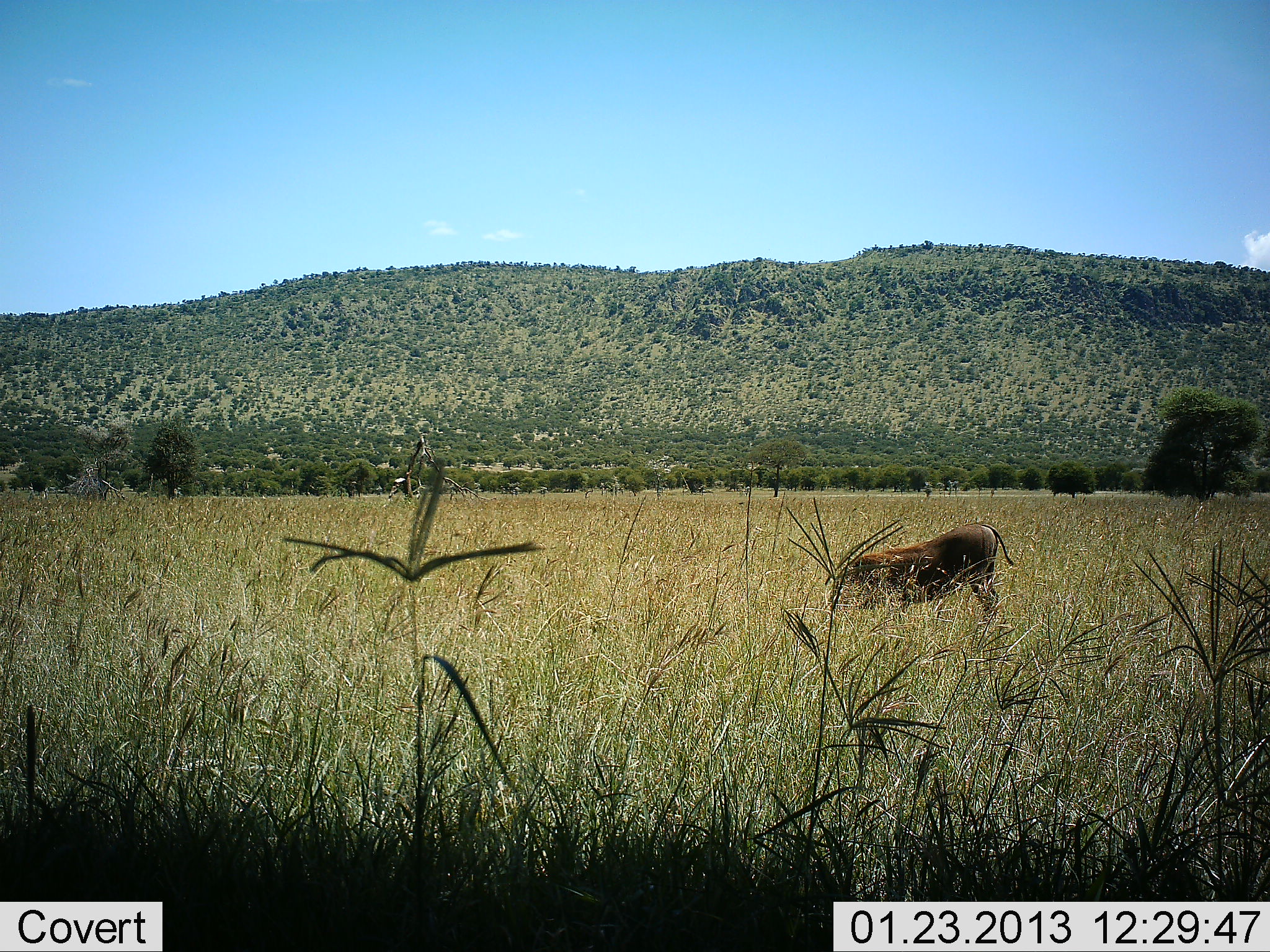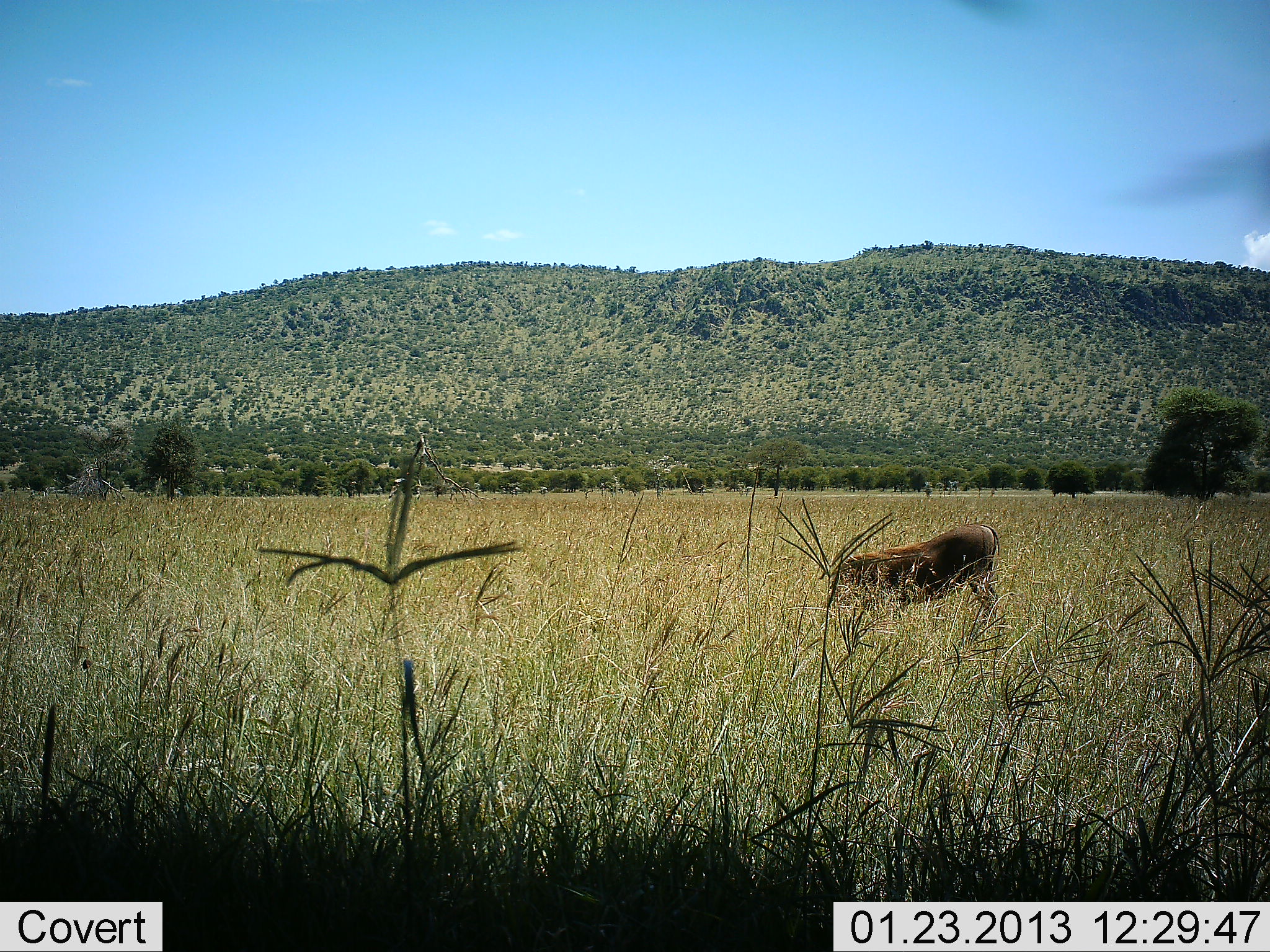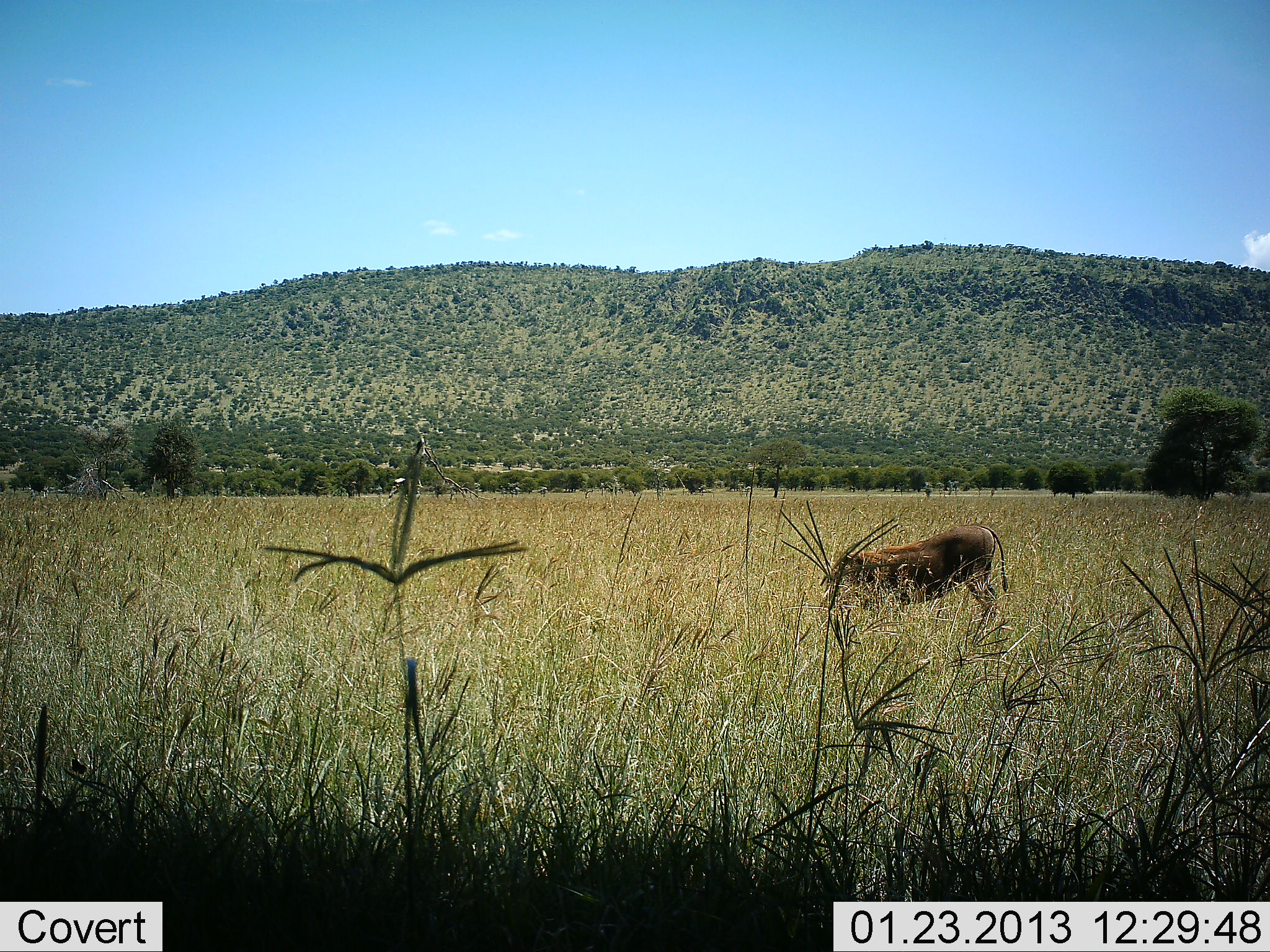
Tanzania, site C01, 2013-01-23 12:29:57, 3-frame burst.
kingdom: Animalia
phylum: Chordata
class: Mammalia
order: Artiodactyla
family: Suidae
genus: Phacochoerus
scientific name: Phacochoerus africanus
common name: warthog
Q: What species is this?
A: Warthog (Phacochoerus africanus).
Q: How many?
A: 1.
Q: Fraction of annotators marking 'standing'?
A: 9%.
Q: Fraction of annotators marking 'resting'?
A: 0%.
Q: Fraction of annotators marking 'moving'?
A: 18%.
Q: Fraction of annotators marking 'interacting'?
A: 0%.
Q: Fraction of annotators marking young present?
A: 0%.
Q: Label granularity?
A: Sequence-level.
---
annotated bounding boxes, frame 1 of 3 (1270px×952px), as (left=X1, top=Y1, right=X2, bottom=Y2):
animal: (left=835, top=523, right=1015, bottom=622)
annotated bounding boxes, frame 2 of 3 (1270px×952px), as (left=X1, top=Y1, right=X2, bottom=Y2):
animal: (left=823, top=522, right=1000, bottom=620)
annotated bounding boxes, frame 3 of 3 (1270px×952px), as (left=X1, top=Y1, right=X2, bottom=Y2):
animal: (left=827, top=524, right=1008, bottom=623)